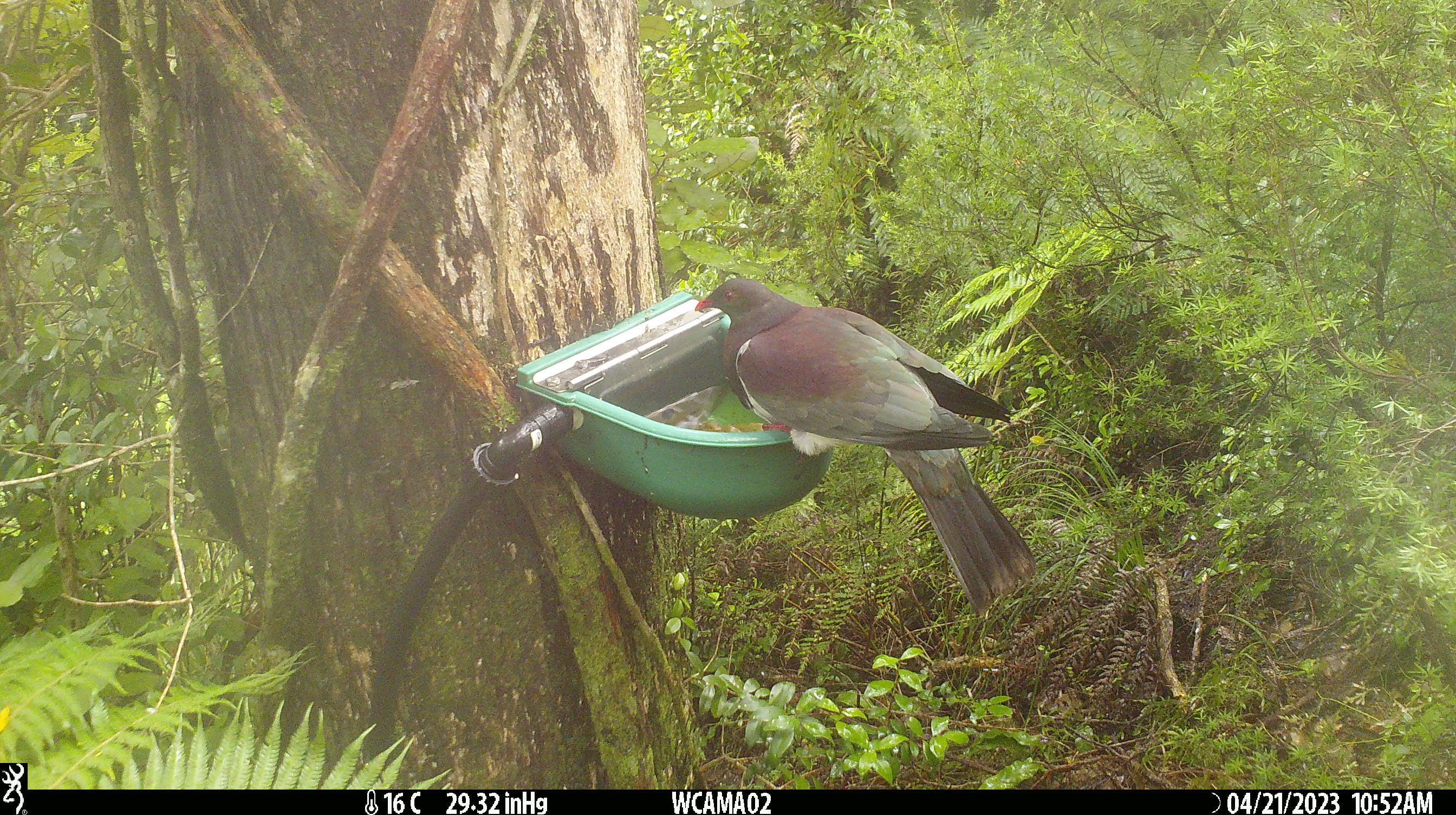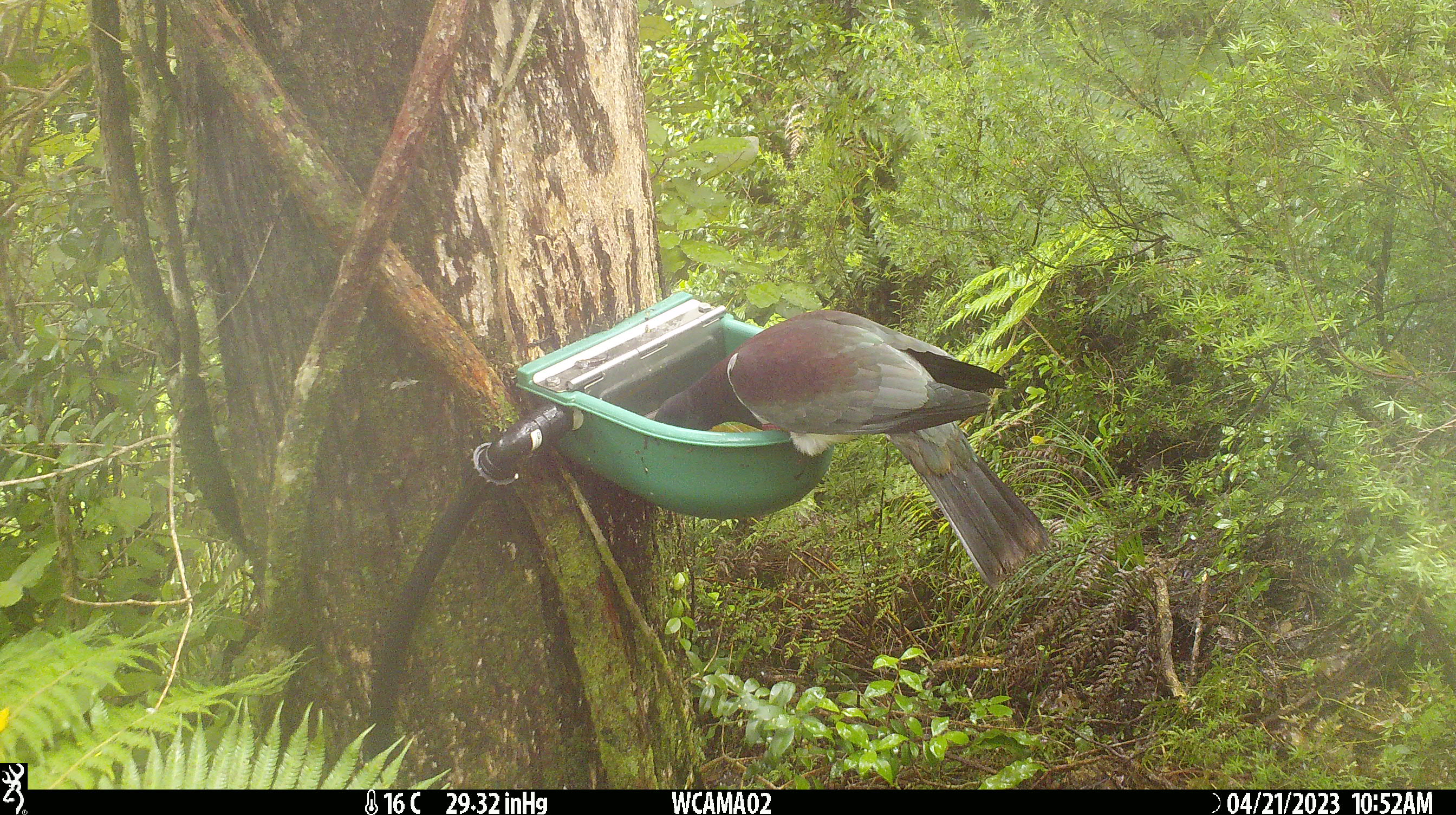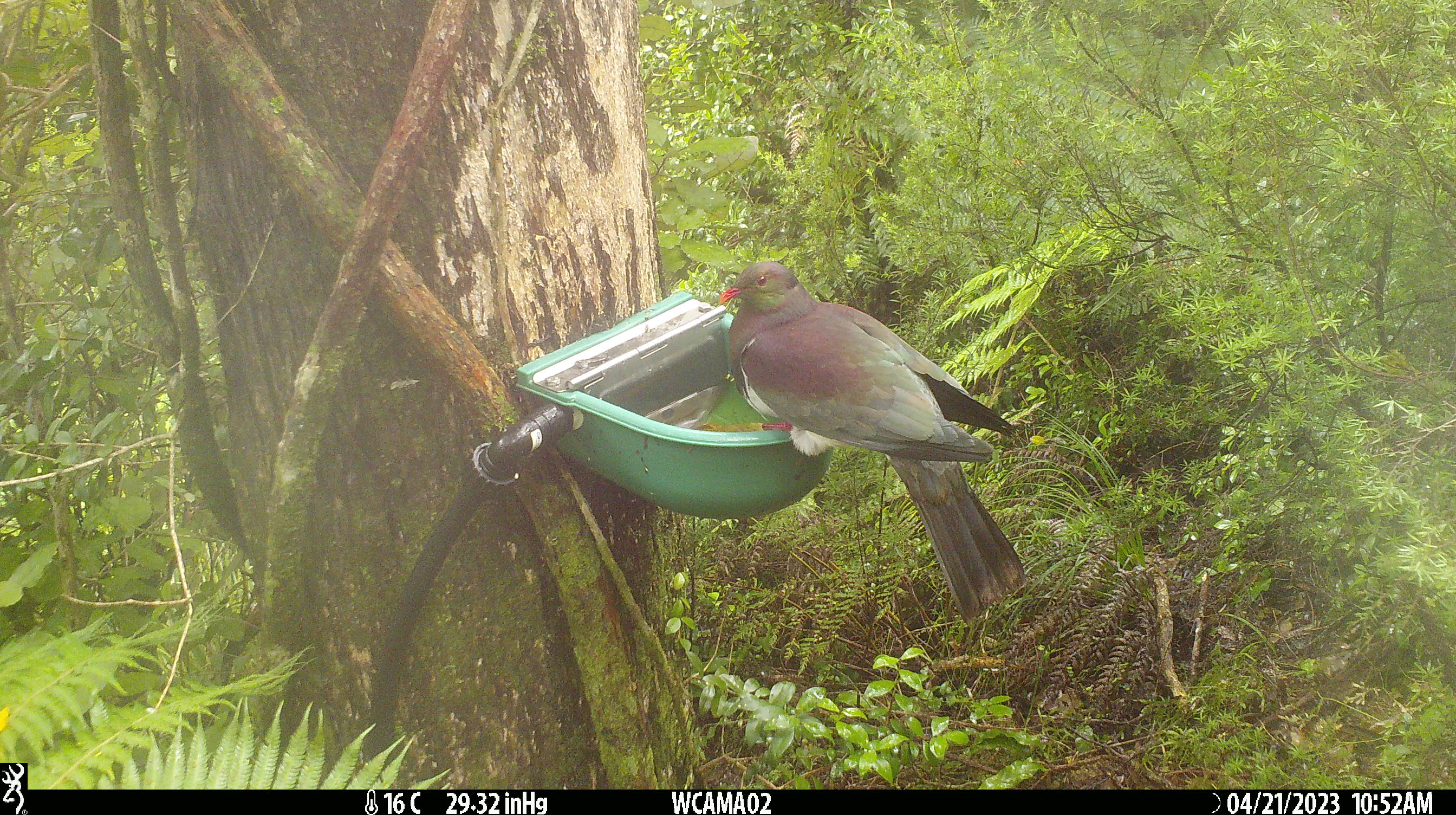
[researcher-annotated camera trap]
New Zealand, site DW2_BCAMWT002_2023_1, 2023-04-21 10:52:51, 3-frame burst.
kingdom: Animalia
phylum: Chordata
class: Aves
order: Columbiformes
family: Columbidae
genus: Hemiphaga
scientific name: Hemiphaga novaeseelandiae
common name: new zealand pigeon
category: kereru